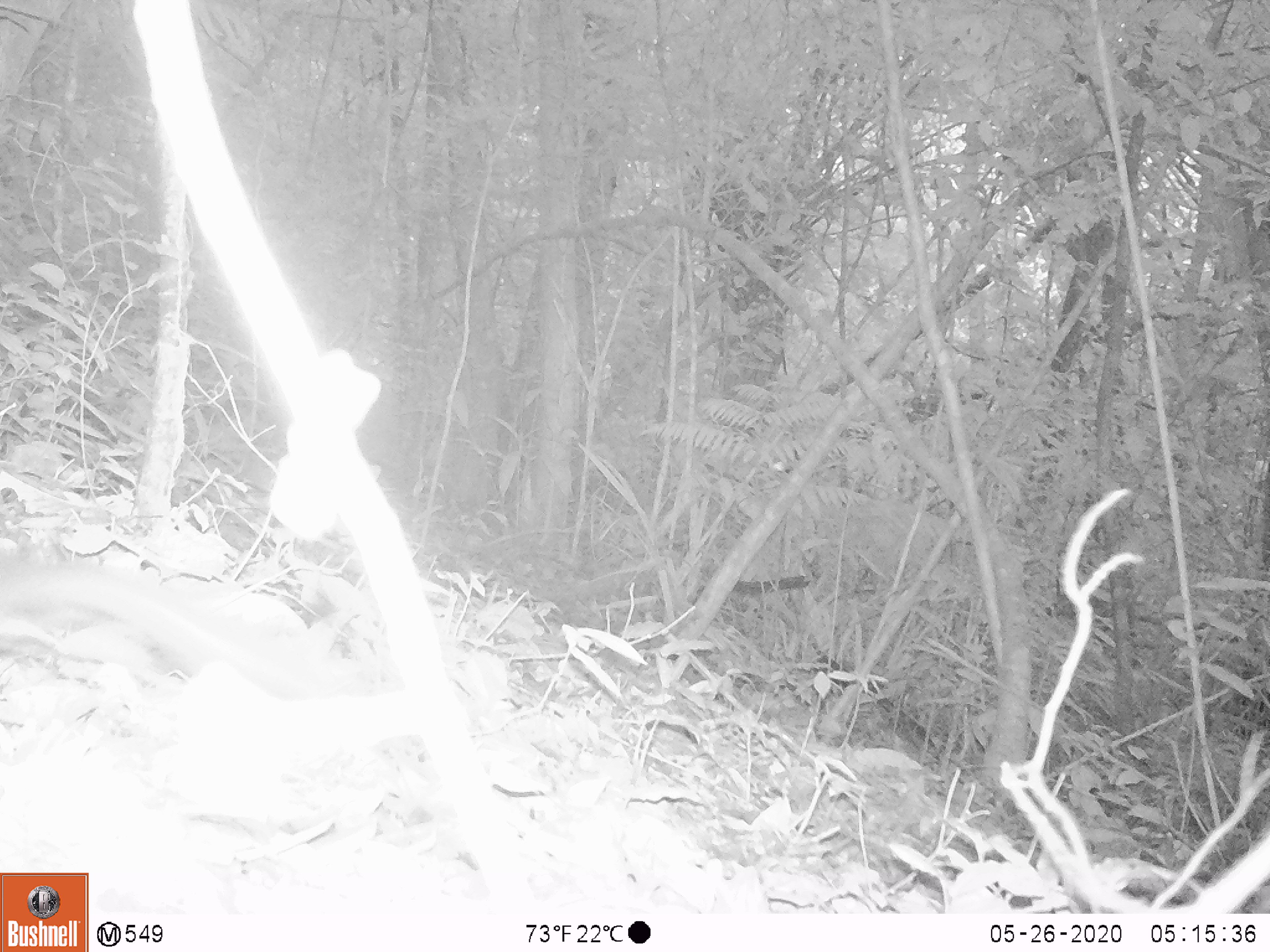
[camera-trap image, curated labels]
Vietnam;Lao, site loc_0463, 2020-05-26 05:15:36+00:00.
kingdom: Animalia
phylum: Chordata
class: Mammalia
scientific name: Mammalia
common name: mammal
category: unidentified small mammal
Unidentified small mammal (mammal) (Mammalia). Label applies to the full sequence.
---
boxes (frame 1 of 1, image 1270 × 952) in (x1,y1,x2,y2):
unidentified small mammal: (0,549,379,702)